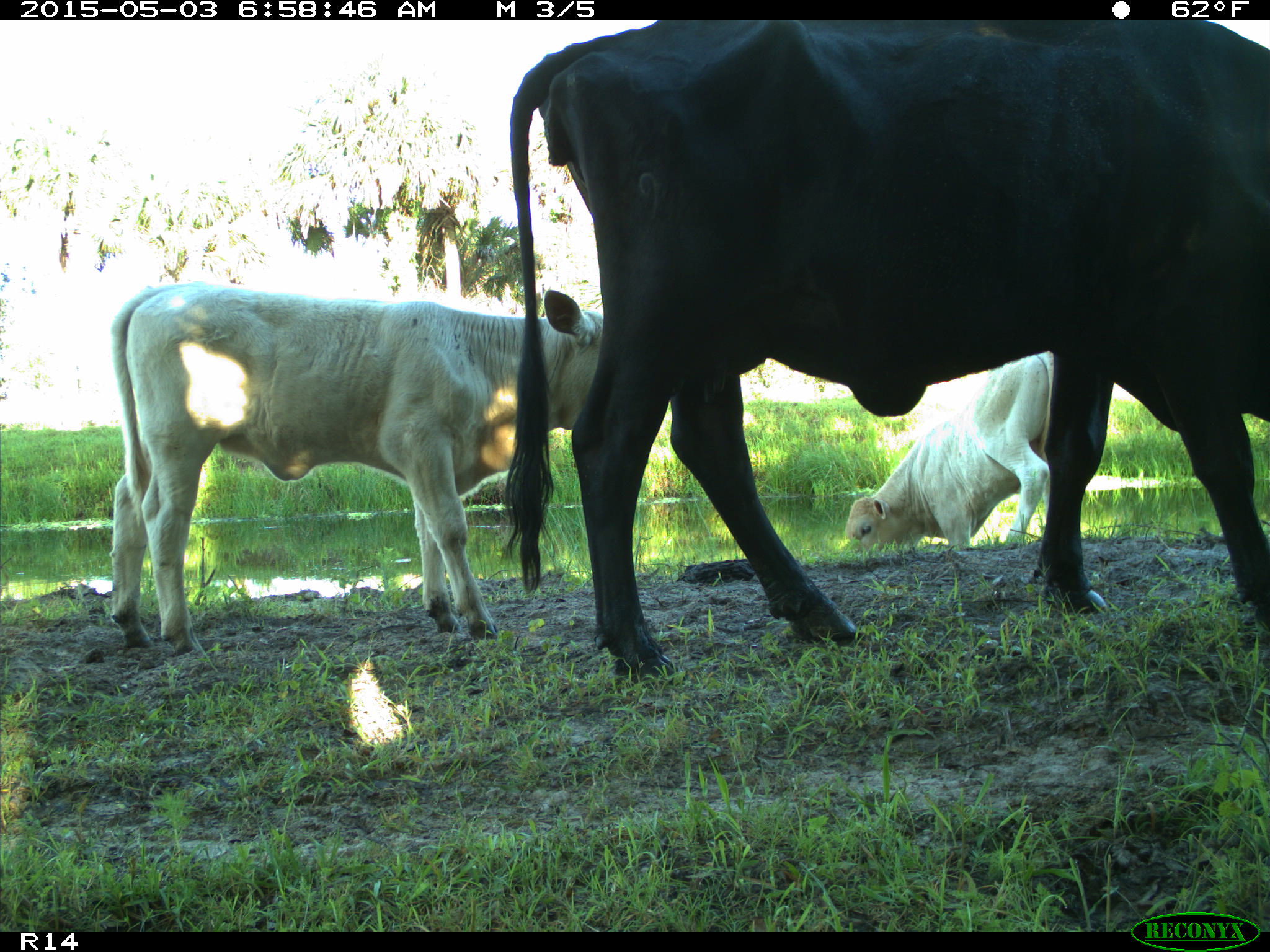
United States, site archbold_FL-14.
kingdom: Animalia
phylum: Chordata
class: Mammalia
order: Artiodactyla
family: Bovidae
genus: Bos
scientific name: Bos taurus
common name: domestic cow